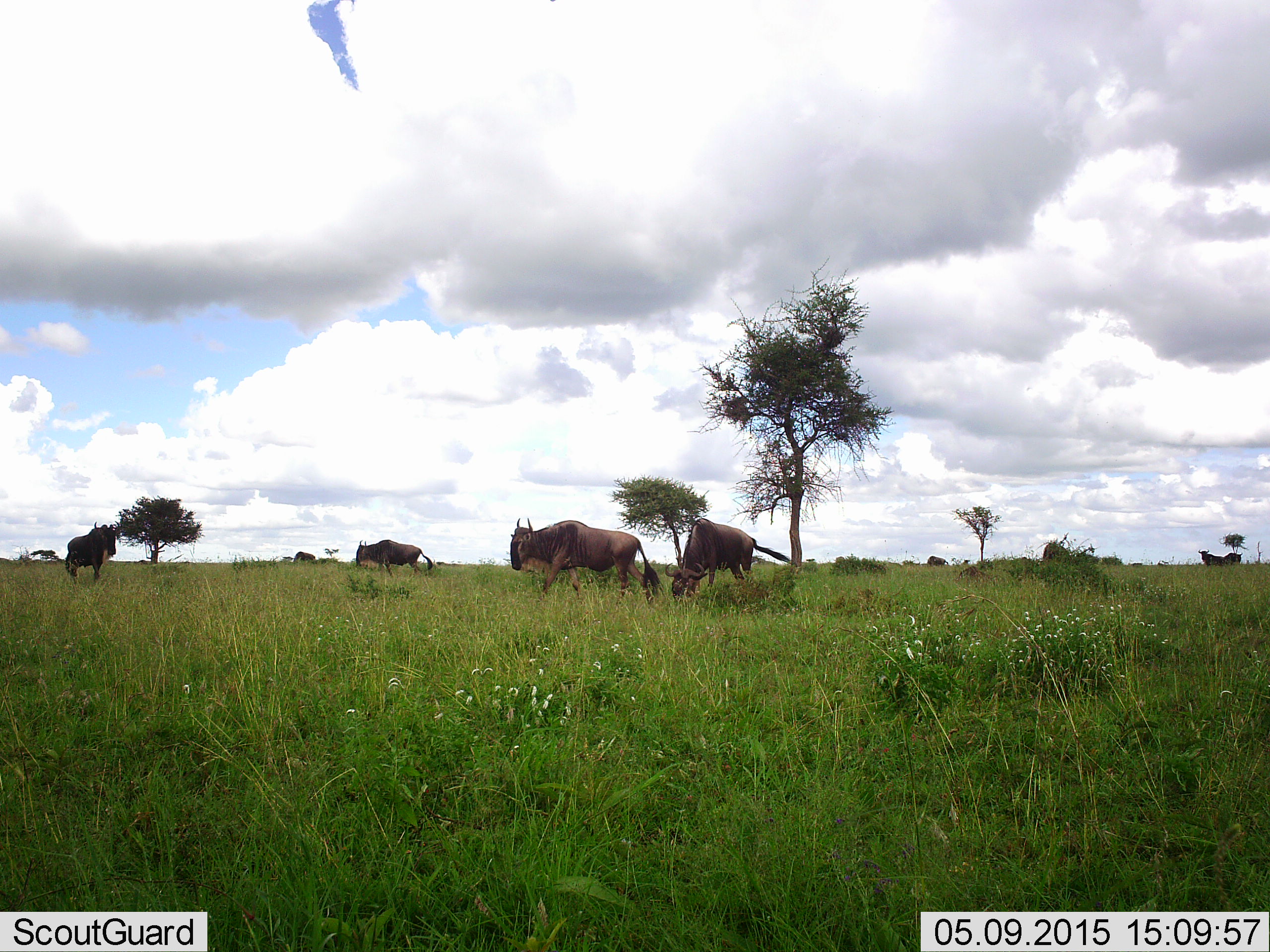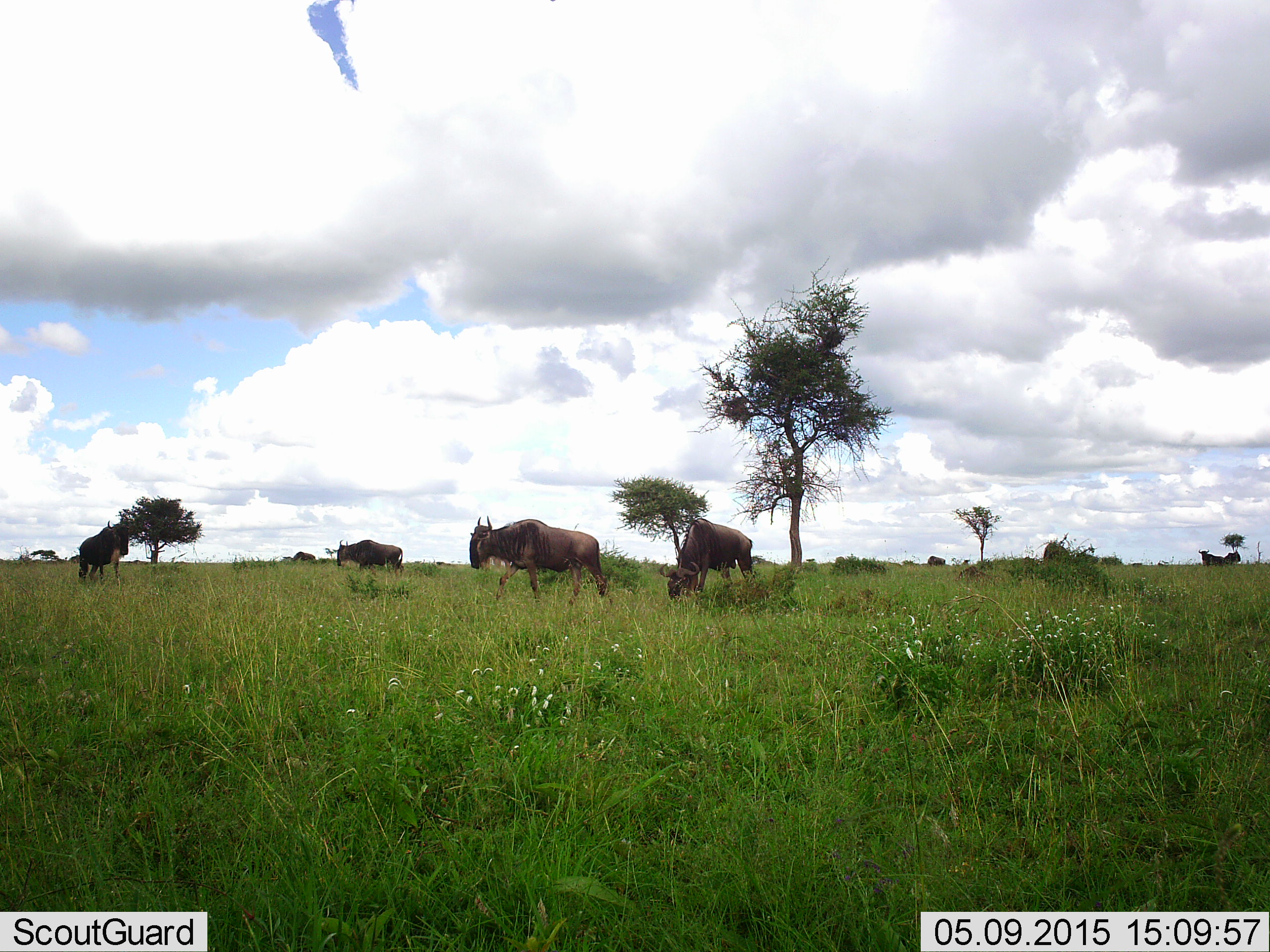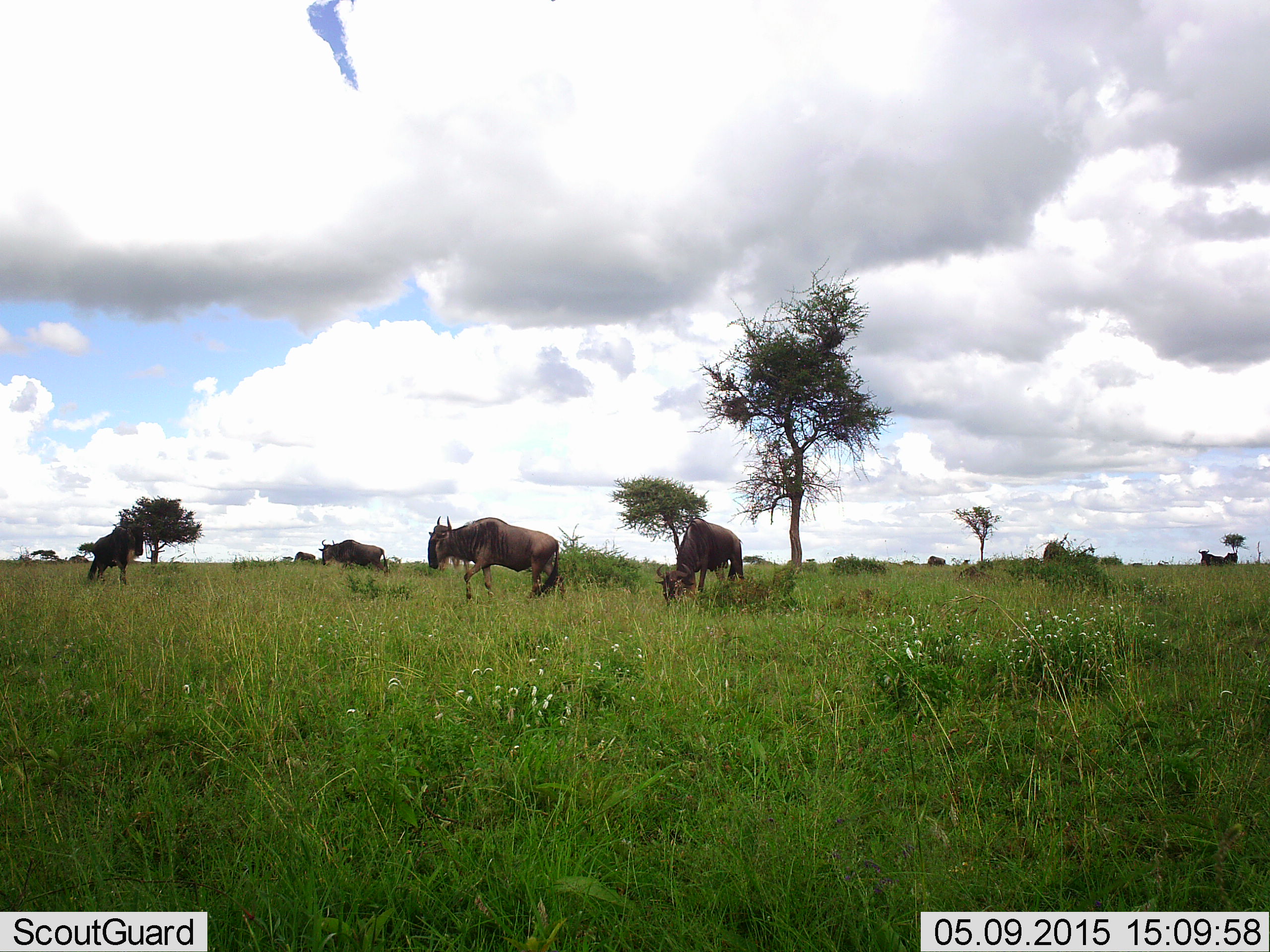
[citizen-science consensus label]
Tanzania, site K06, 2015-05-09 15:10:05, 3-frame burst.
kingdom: Animalia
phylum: Chordata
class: Mammalia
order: Artiodactyla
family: Bovidae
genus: Connochaetes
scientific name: Connochaetes taurinus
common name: blue wildebeest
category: wildebeest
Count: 7.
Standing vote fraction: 70%.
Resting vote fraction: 0%.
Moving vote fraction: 70%.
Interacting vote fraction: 0%.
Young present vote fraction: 0%.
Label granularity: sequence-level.